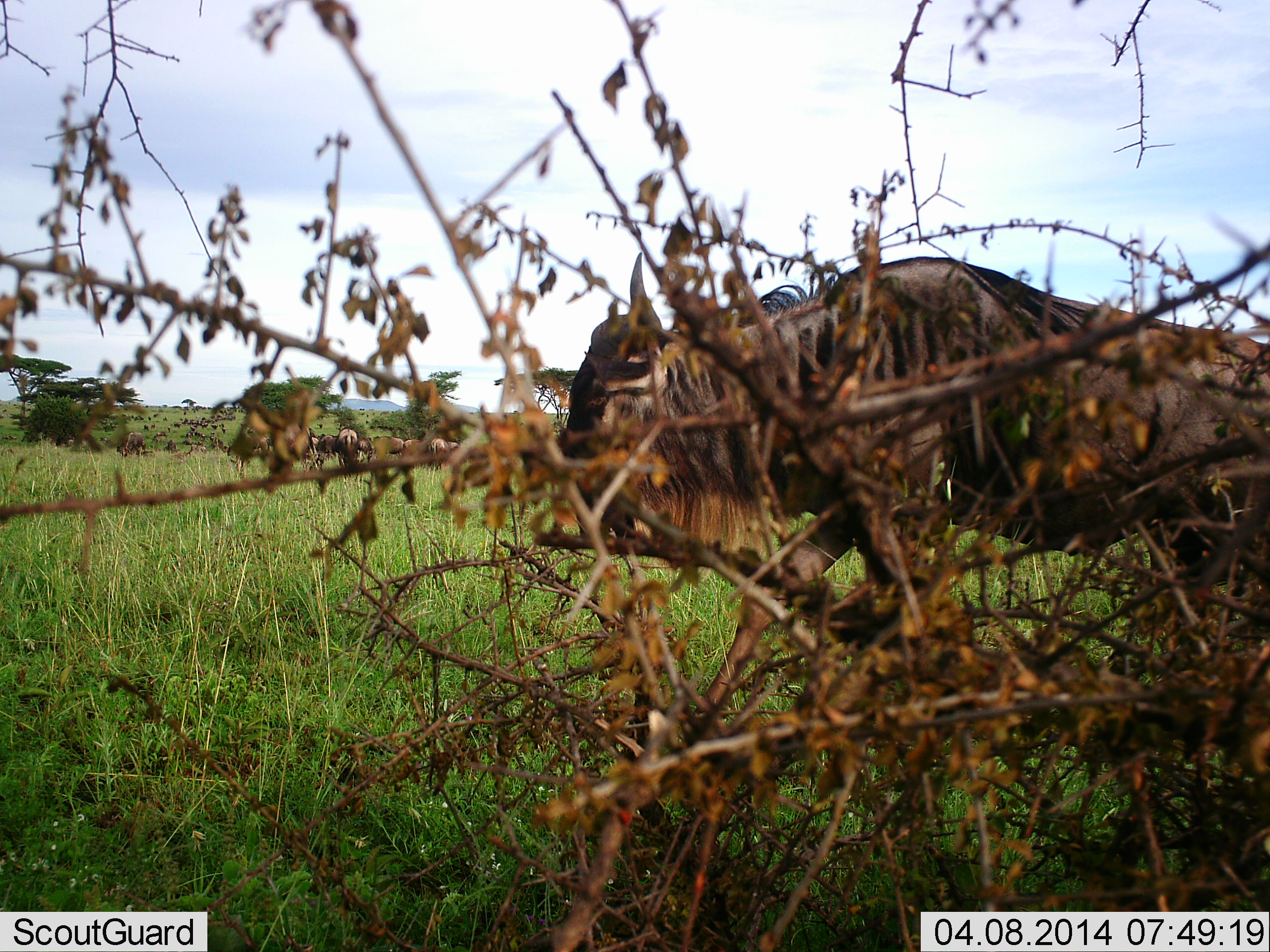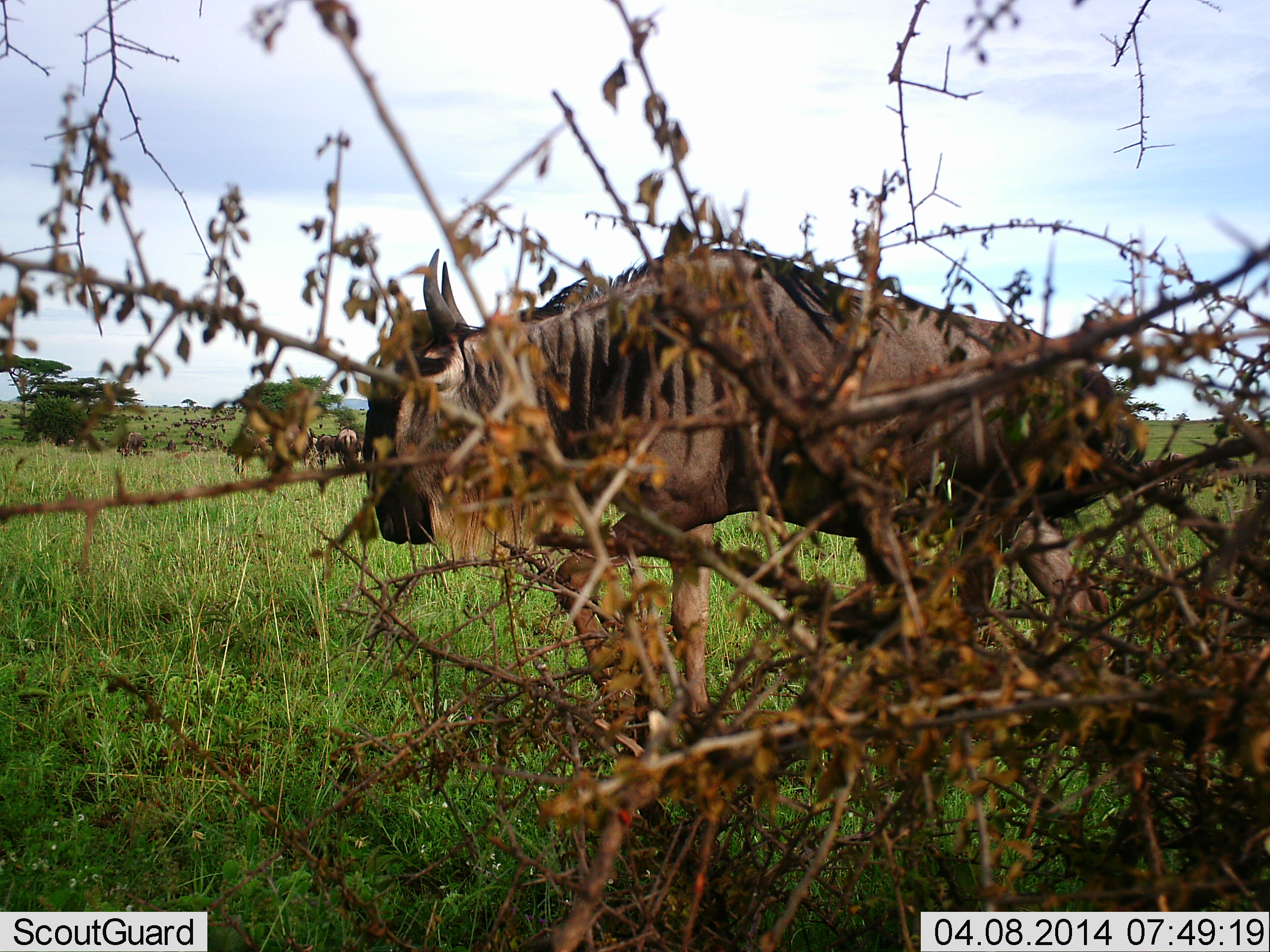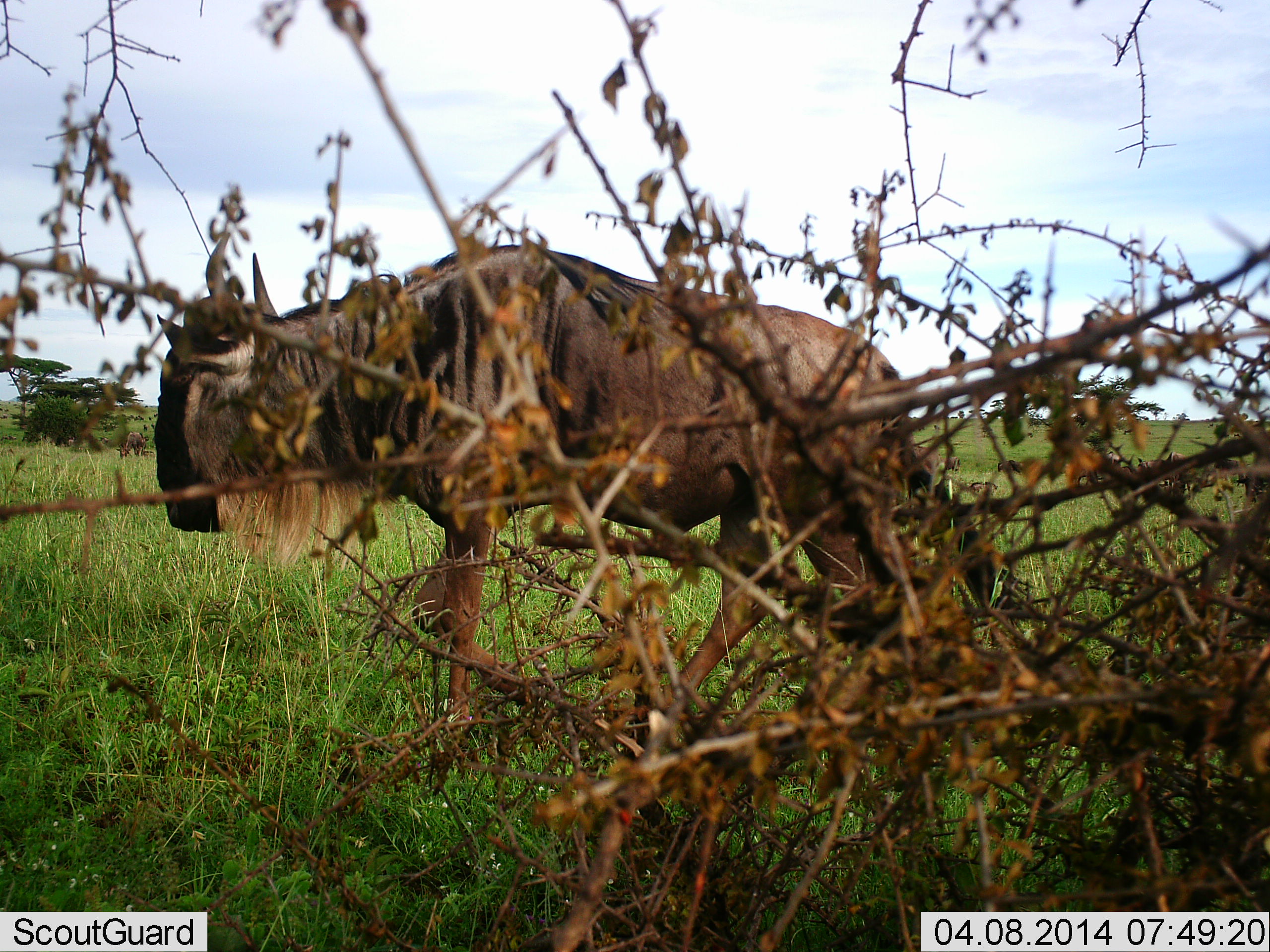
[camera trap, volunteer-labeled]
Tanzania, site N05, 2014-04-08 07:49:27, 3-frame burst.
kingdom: Animalia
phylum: Chordata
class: Mammalia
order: Artiodactyla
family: Bovidae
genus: Connochaetes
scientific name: Connochaetes taurinus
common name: blue wildebeest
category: wildebeest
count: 6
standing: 40%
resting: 0%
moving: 70%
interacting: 0%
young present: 0%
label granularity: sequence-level